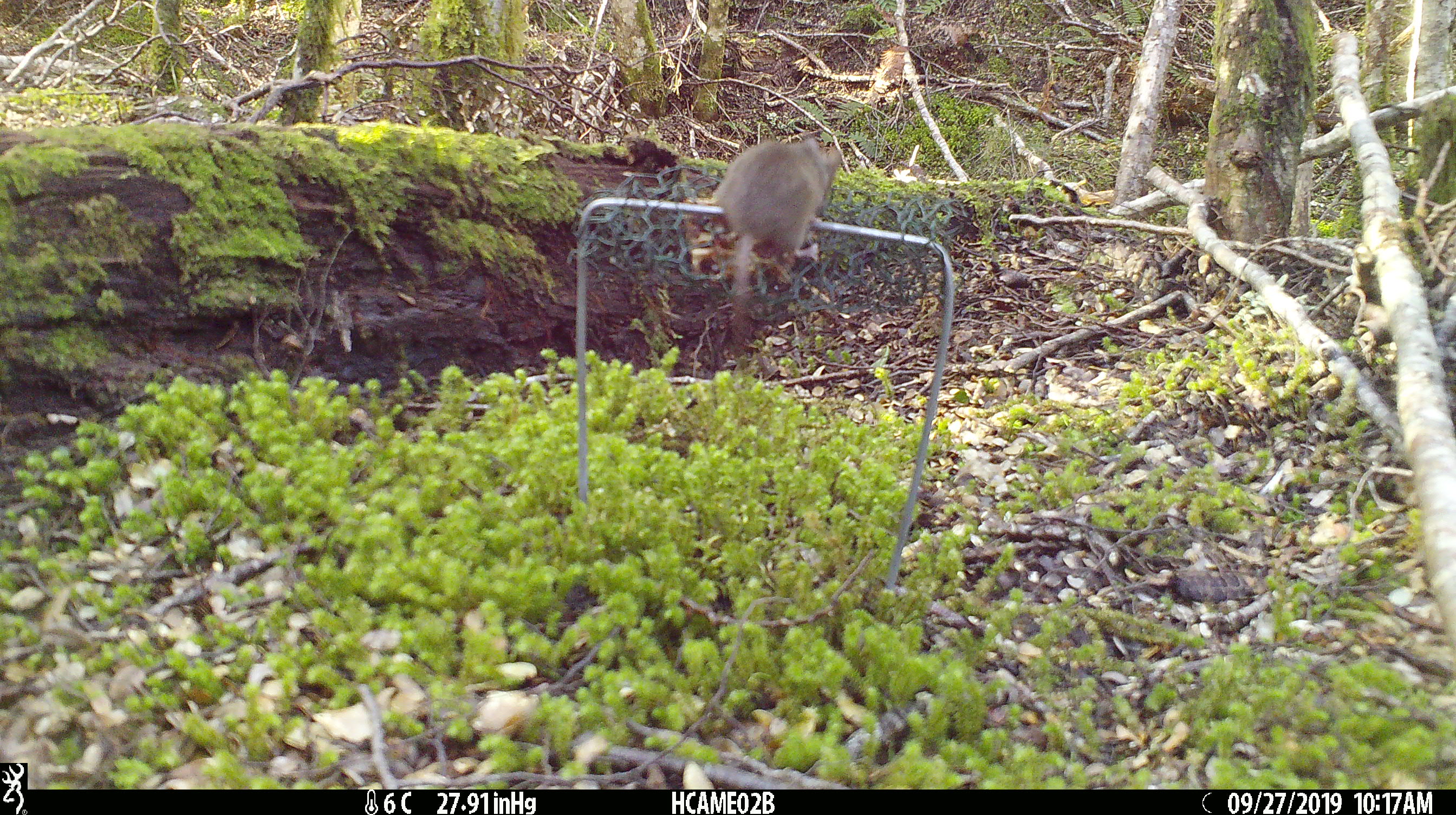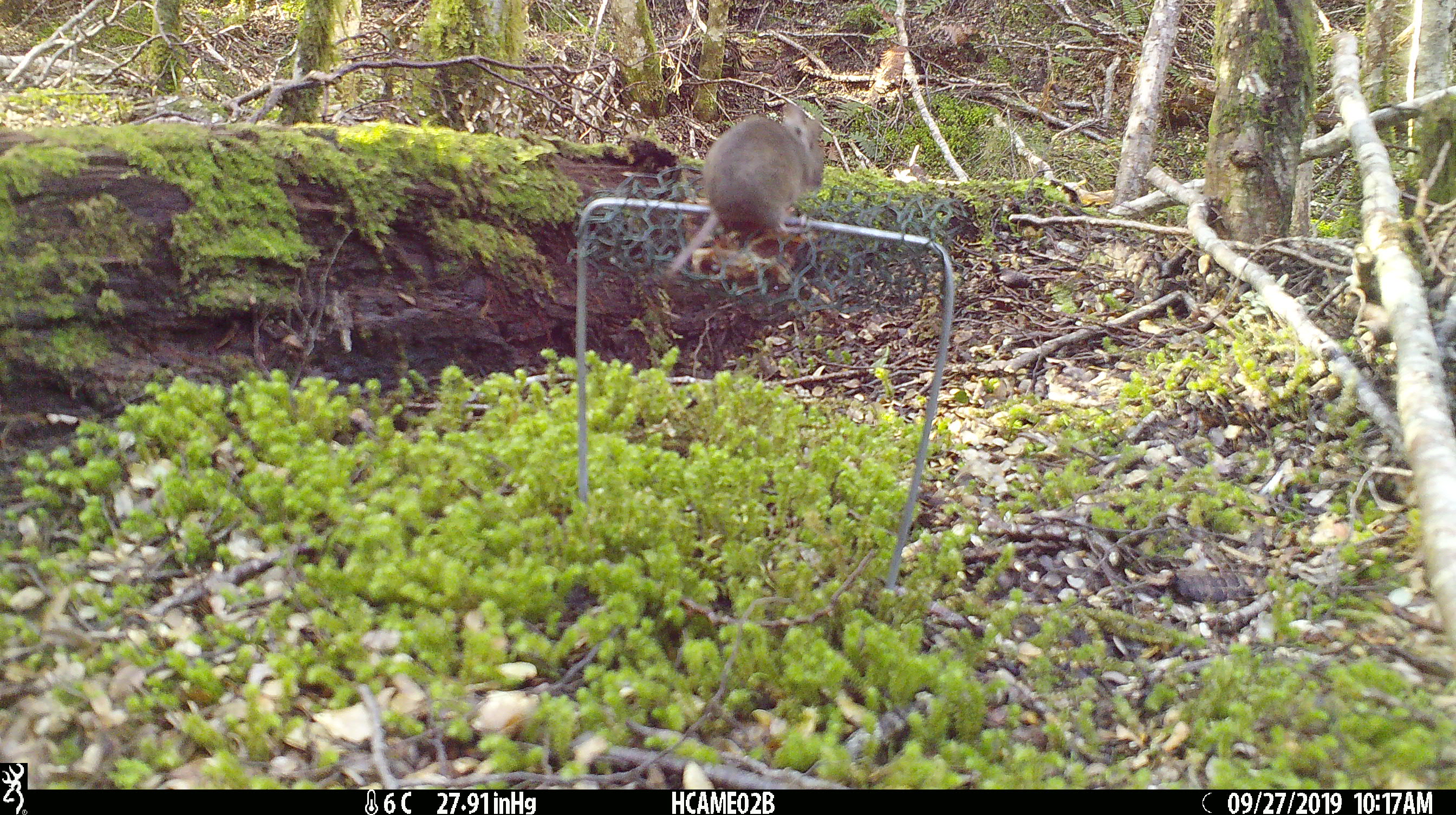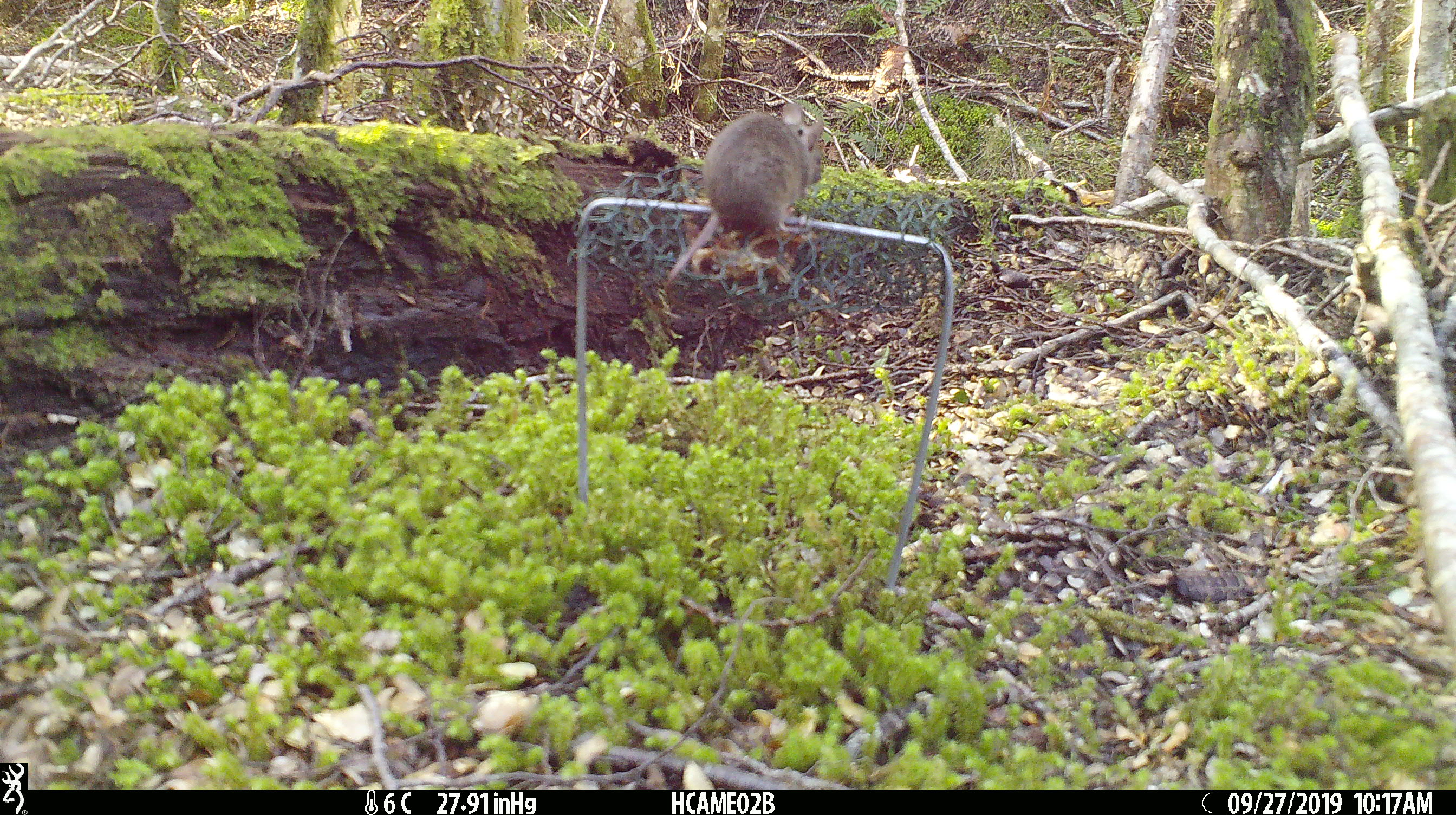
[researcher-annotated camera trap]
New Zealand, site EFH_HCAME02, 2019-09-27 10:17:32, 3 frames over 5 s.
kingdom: Animalia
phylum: Chordata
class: Mammalia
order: Rodentia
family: Muridae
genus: Mus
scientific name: Mus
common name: mouse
Mouse (Mus).